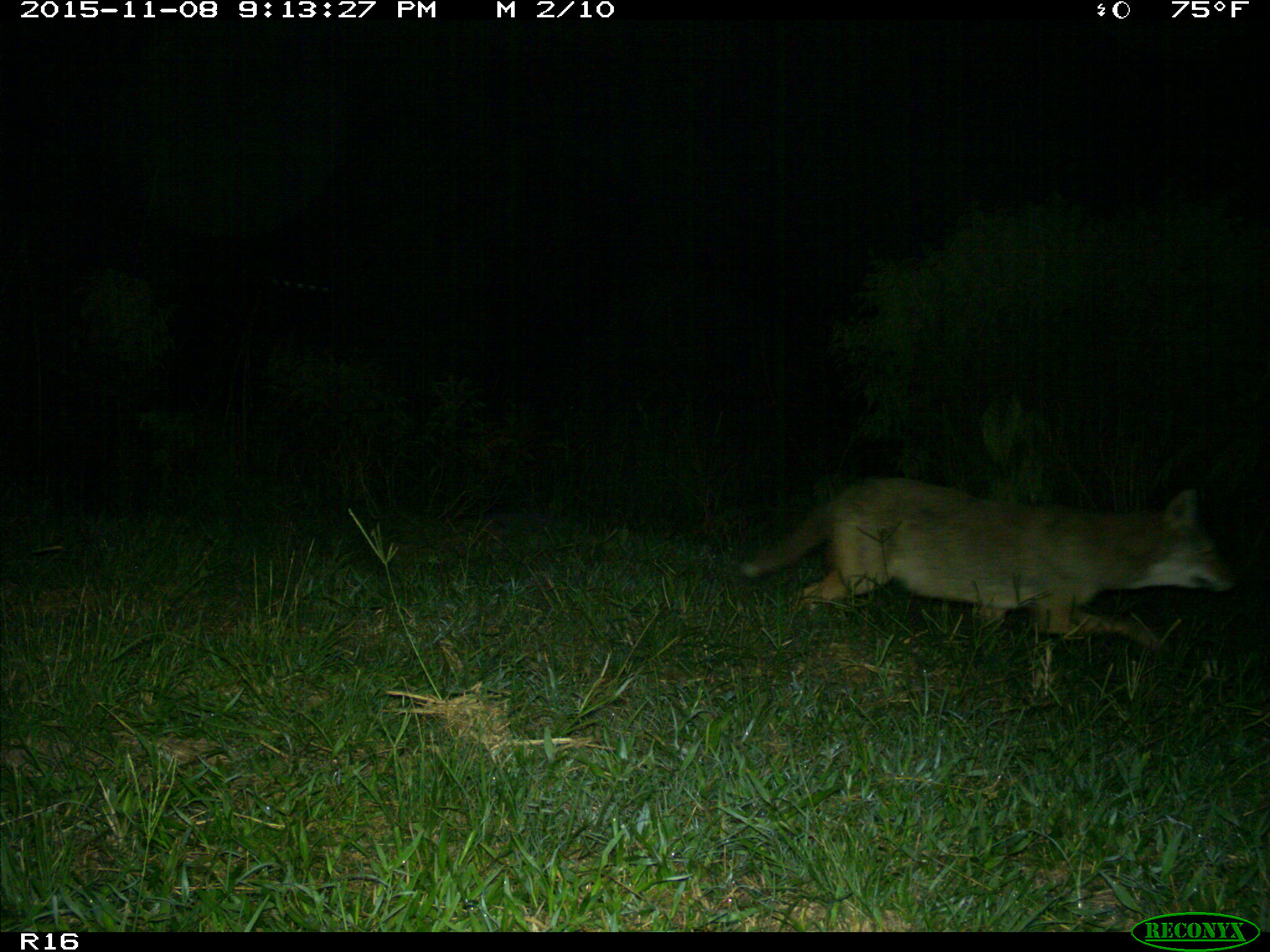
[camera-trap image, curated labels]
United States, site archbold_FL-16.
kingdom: Animalia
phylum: Chordata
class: Mammalia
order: Carnivora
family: Canidae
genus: Canis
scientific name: Canis latrans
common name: coyote